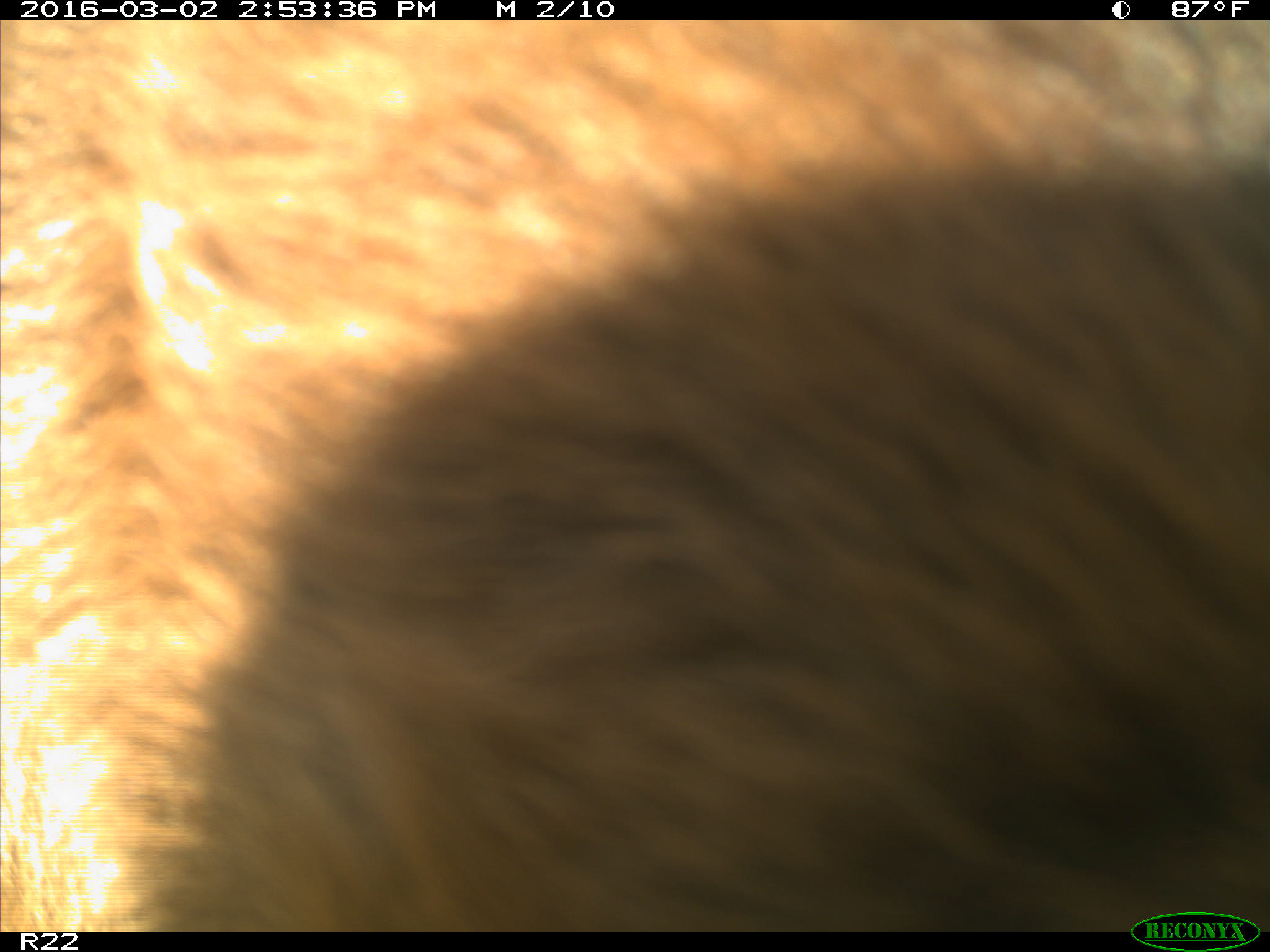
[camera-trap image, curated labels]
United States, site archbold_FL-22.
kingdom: Animalia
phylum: Chordata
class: Mammalia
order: Artiodactyla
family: Bovidae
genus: Bos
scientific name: Bos taurus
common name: domestic cow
Bos taurus (domestic cow).